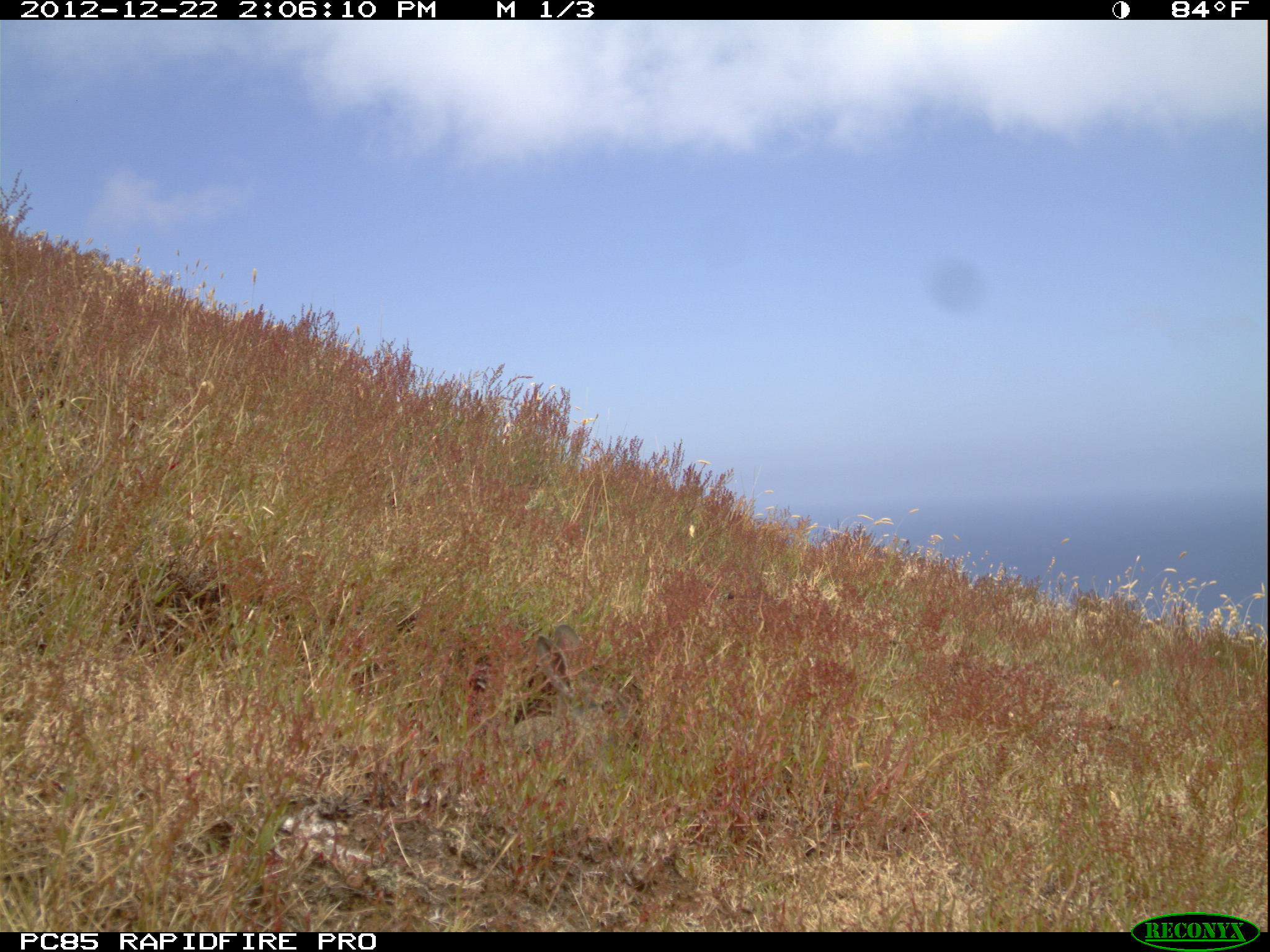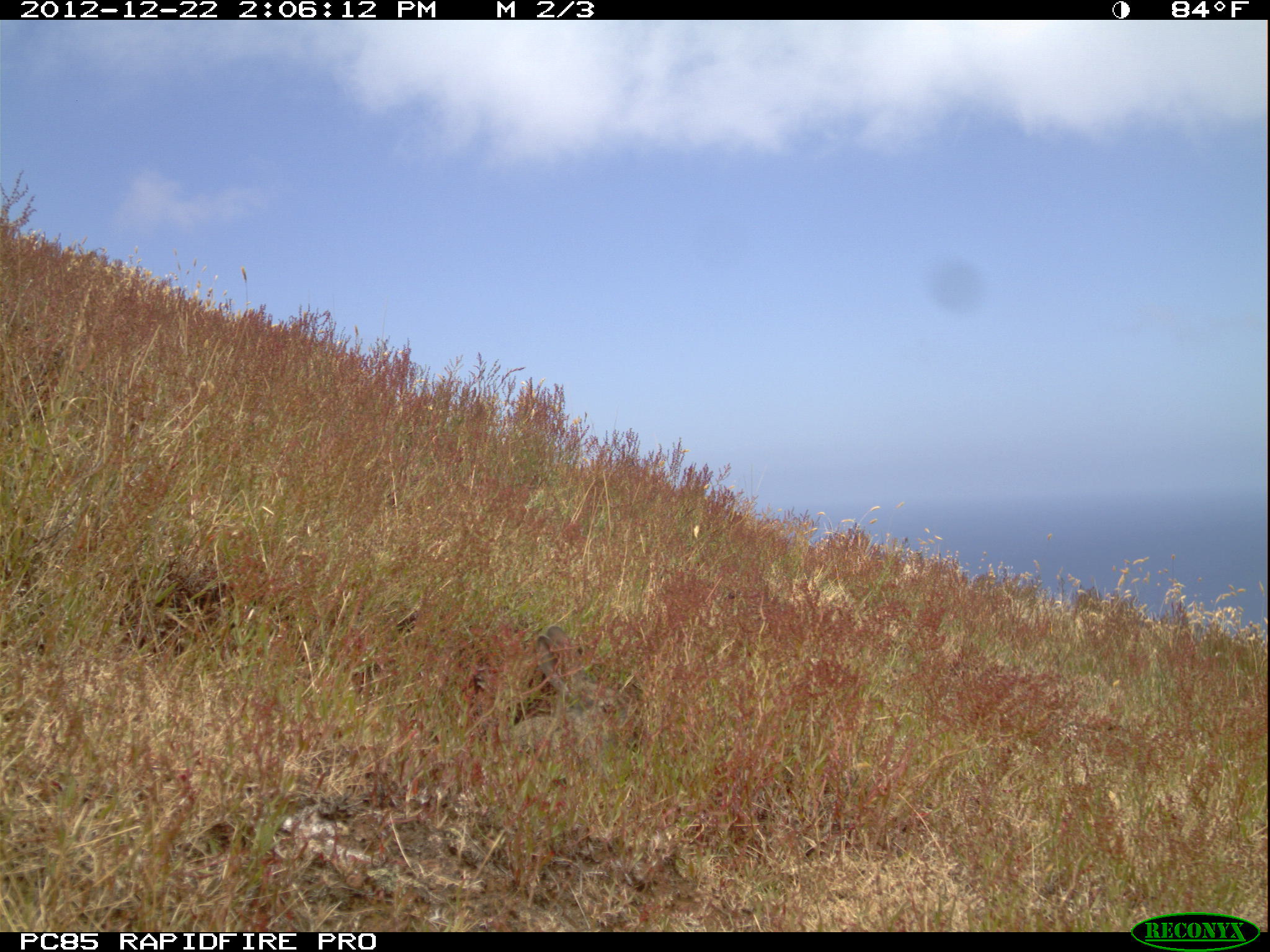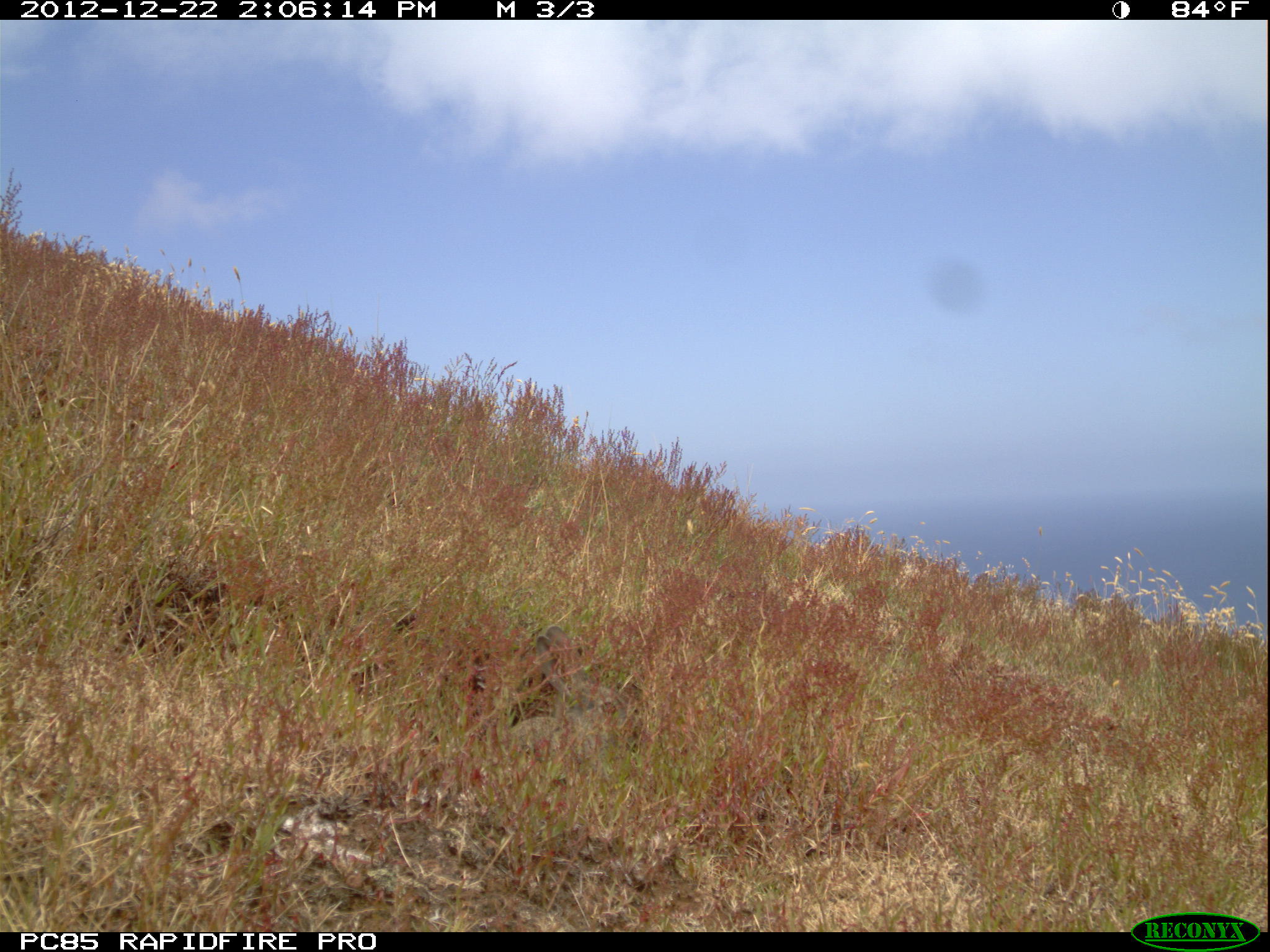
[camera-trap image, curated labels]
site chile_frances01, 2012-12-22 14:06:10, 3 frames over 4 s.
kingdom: Animalia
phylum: Chordata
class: Mammalia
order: Lagomorpha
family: Leporidae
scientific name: Leporidae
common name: rabbits and hares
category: rabbit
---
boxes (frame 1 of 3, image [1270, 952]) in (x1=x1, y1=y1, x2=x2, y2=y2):
rabbit: (x1=499, y1=614, x2=646, y2=782)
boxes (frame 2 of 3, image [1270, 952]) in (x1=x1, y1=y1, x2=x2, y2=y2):
rabbit: (x1=492, y1=615, x2=649, y2=783)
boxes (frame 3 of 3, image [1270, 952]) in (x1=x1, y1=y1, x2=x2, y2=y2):
rabbit: (x1=492, y1=624, x2=640, y2=781)